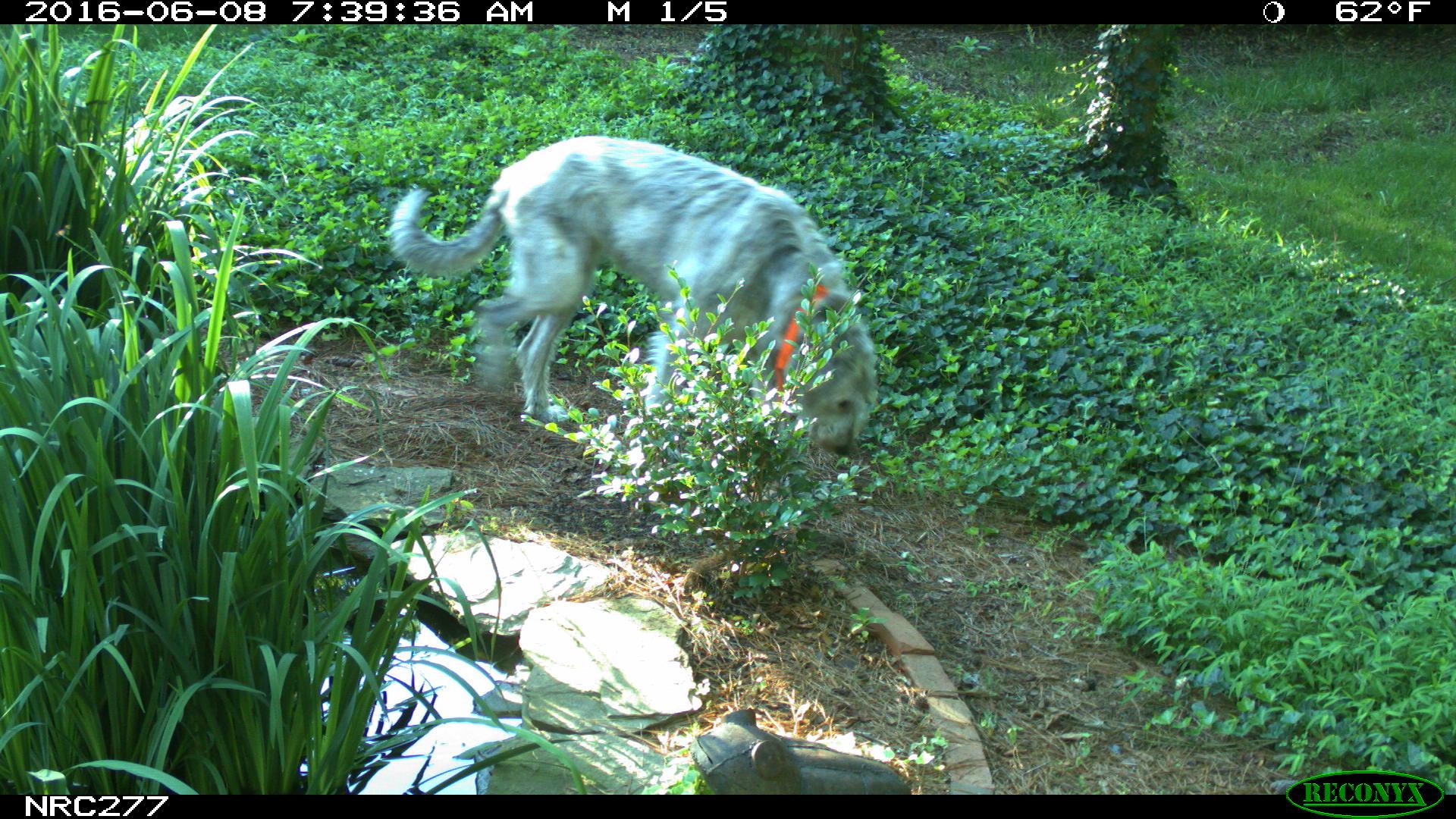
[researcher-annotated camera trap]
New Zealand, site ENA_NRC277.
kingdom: Animalia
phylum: Chordata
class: Mammalia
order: Carnivora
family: Canidae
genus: Canis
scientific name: Canis familiaris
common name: domestic dog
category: dog